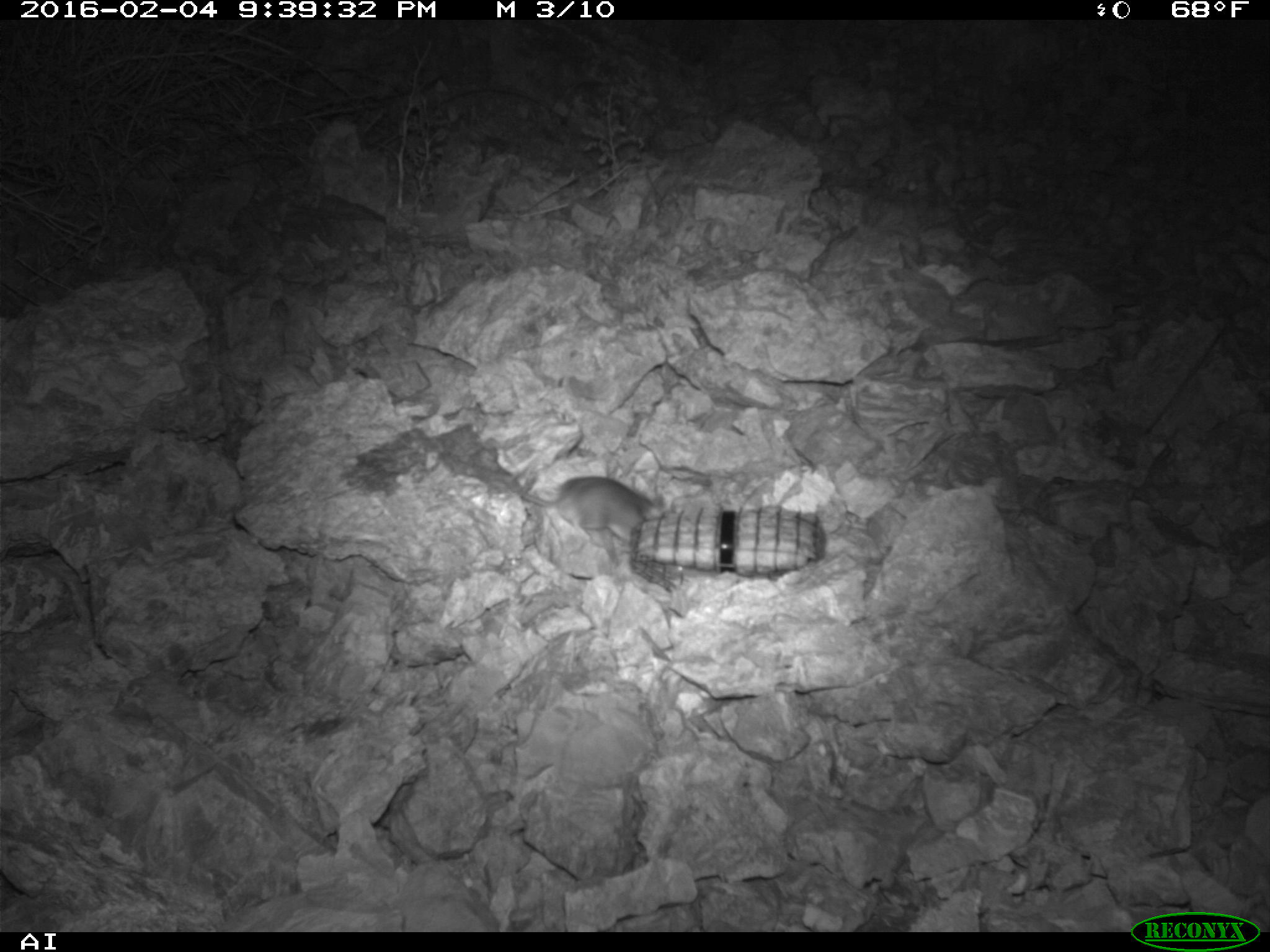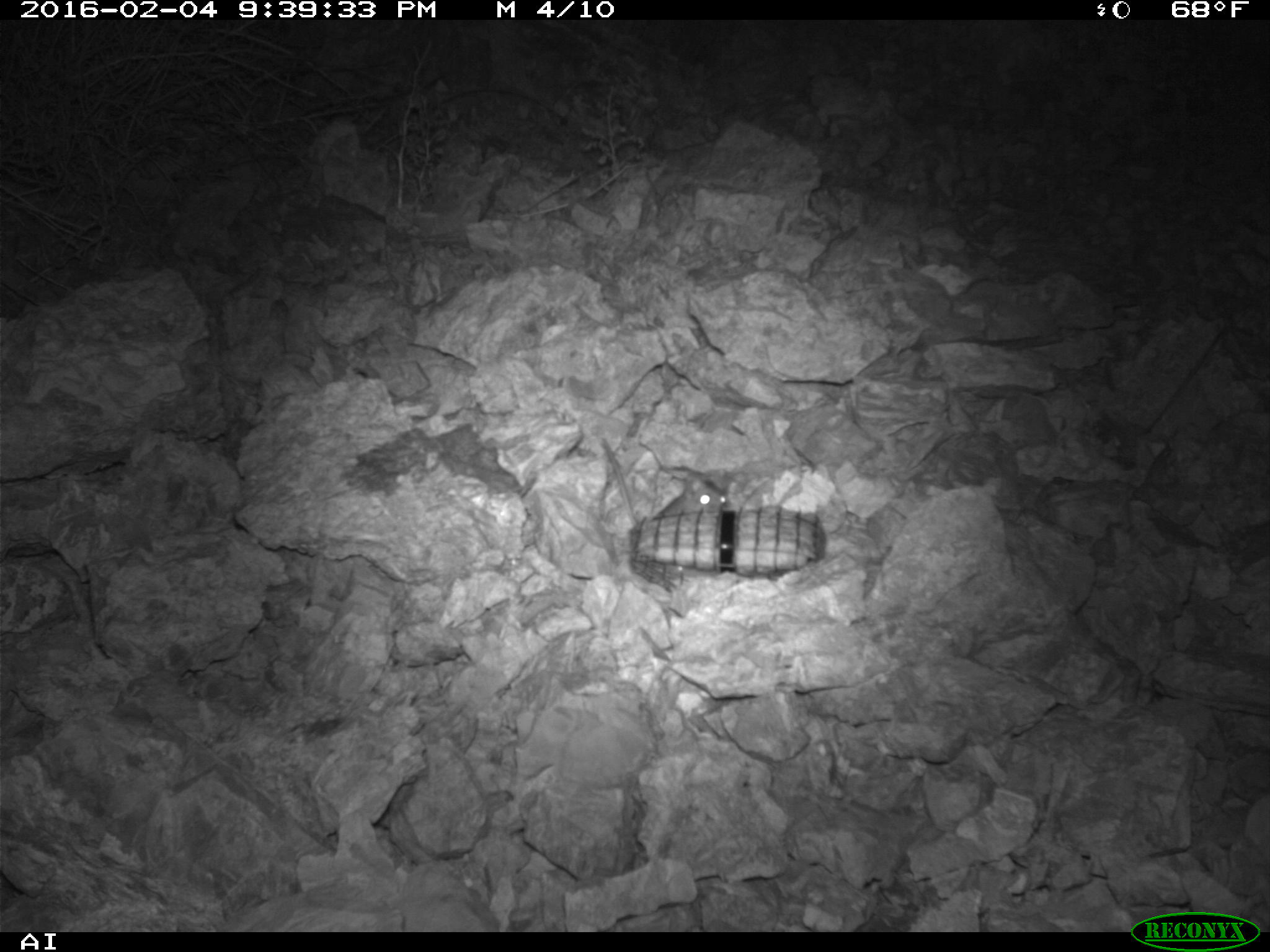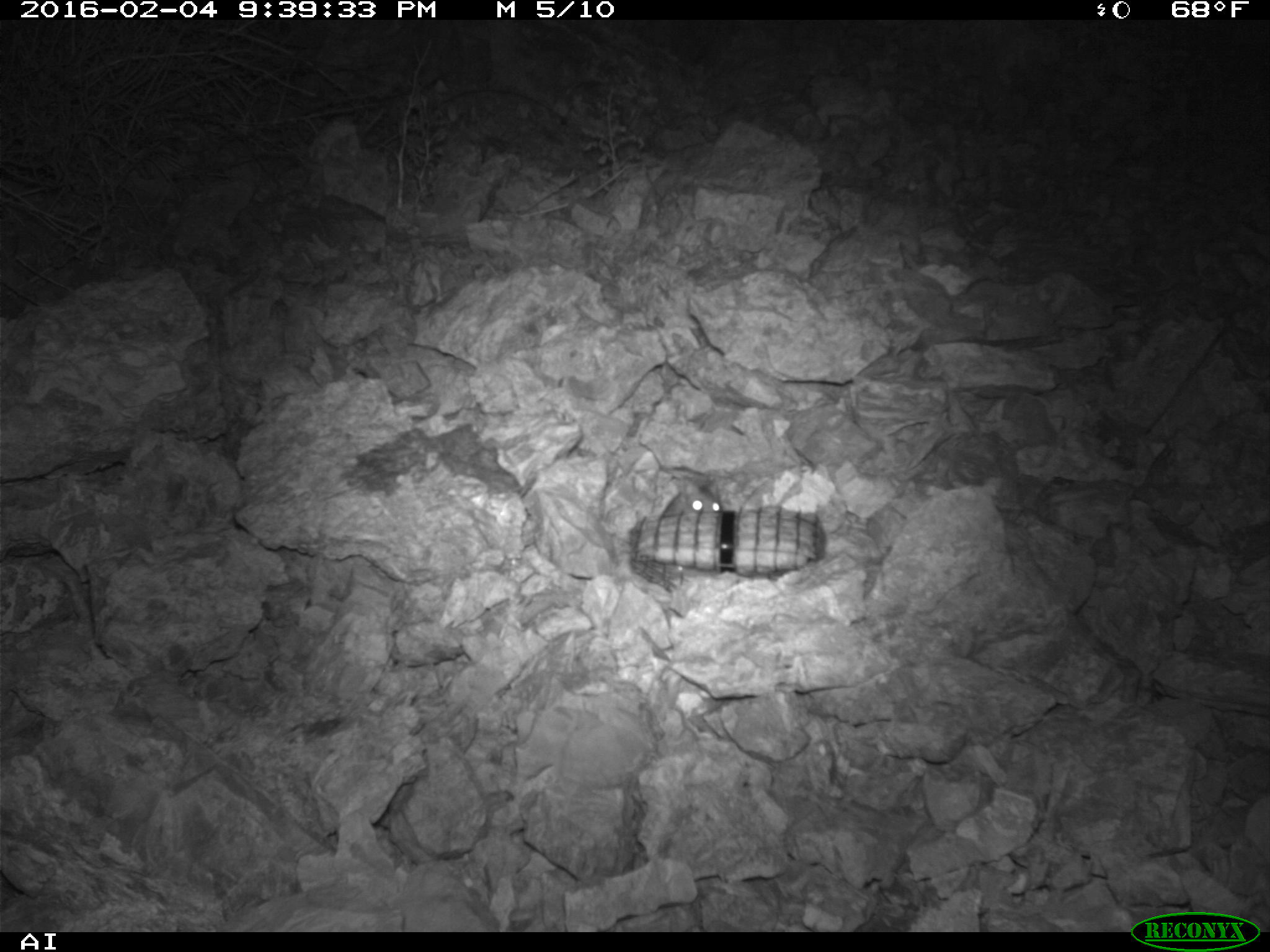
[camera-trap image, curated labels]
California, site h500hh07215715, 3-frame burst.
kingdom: Animalia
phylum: Chordata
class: Mammalia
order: Rodentia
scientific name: Rodentia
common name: rodent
Rodent (Rodentia).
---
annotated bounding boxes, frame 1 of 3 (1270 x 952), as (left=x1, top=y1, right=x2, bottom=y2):
rodent: (left=497, top=474, right=656, bottom=554)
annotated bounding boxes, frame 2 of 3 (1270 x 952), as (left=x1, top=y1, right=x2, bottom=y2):
rodent: (left=602, top=439, right=728, bottom=527)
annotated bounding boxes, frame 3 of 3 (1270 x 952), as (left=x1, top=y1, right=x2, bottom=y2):
rodent: (left=658, top=480, right=722, bottom=519)